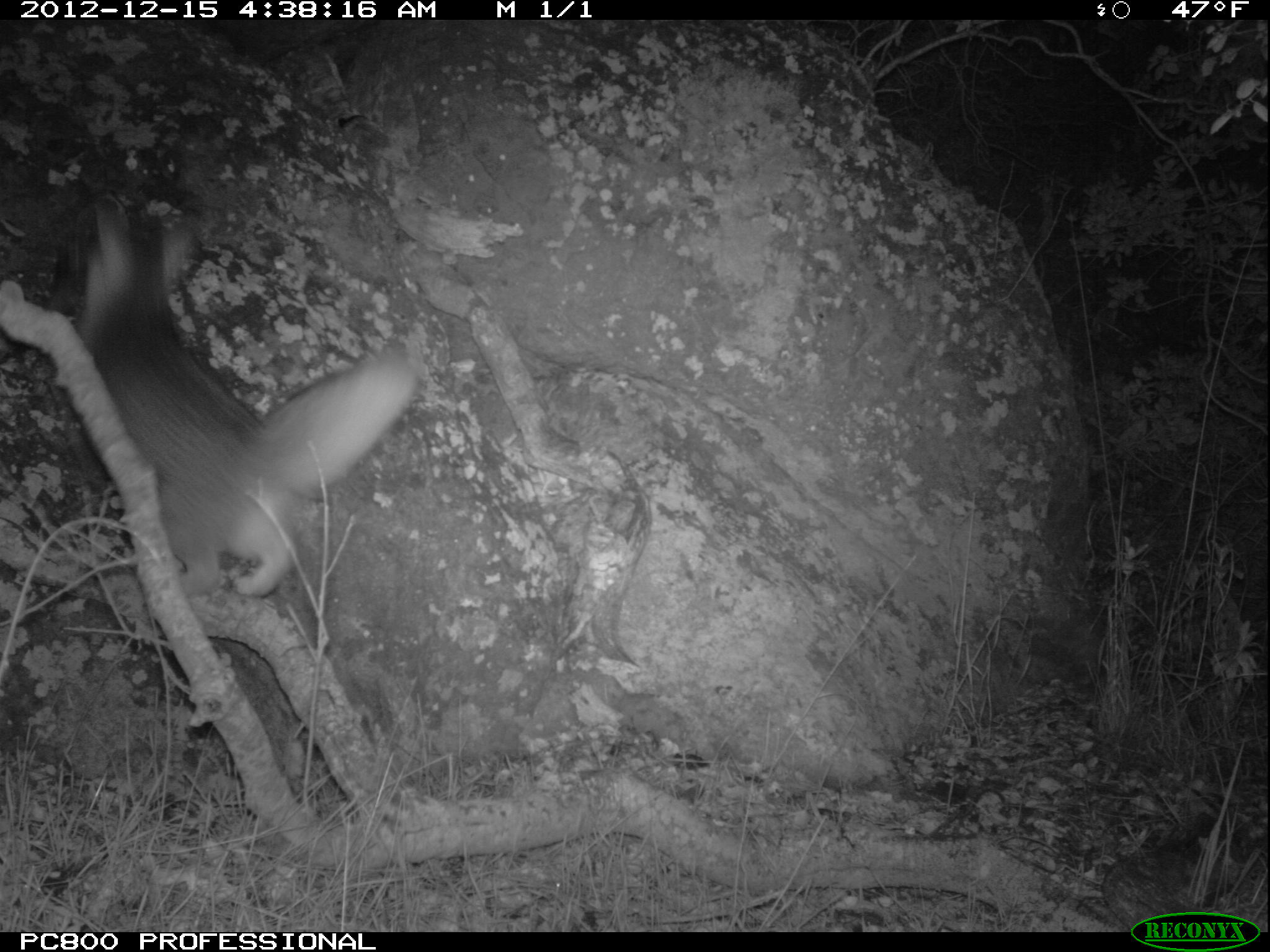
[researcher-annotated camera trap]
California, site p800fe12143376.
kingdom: Animalia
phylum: Chordata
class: Mammalia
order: Carnivora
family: Canidae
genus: Urocyon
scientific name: Urocyon littoralis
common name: island fox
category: fox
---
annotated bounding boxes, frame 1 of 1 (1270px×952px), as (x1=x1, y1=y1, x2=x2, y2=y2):
fox: (x1=74, y1=195, x2=417, y2=597)